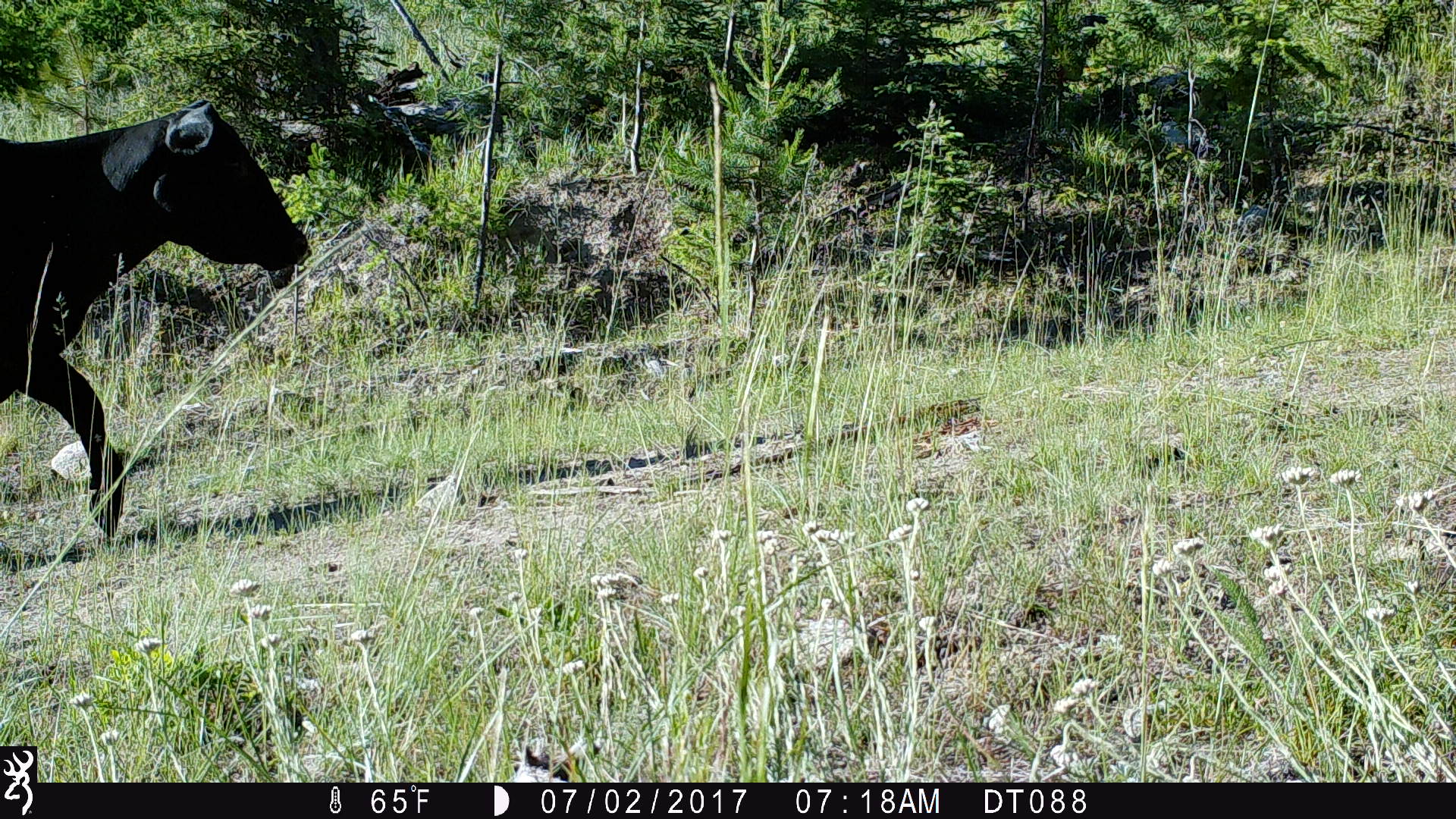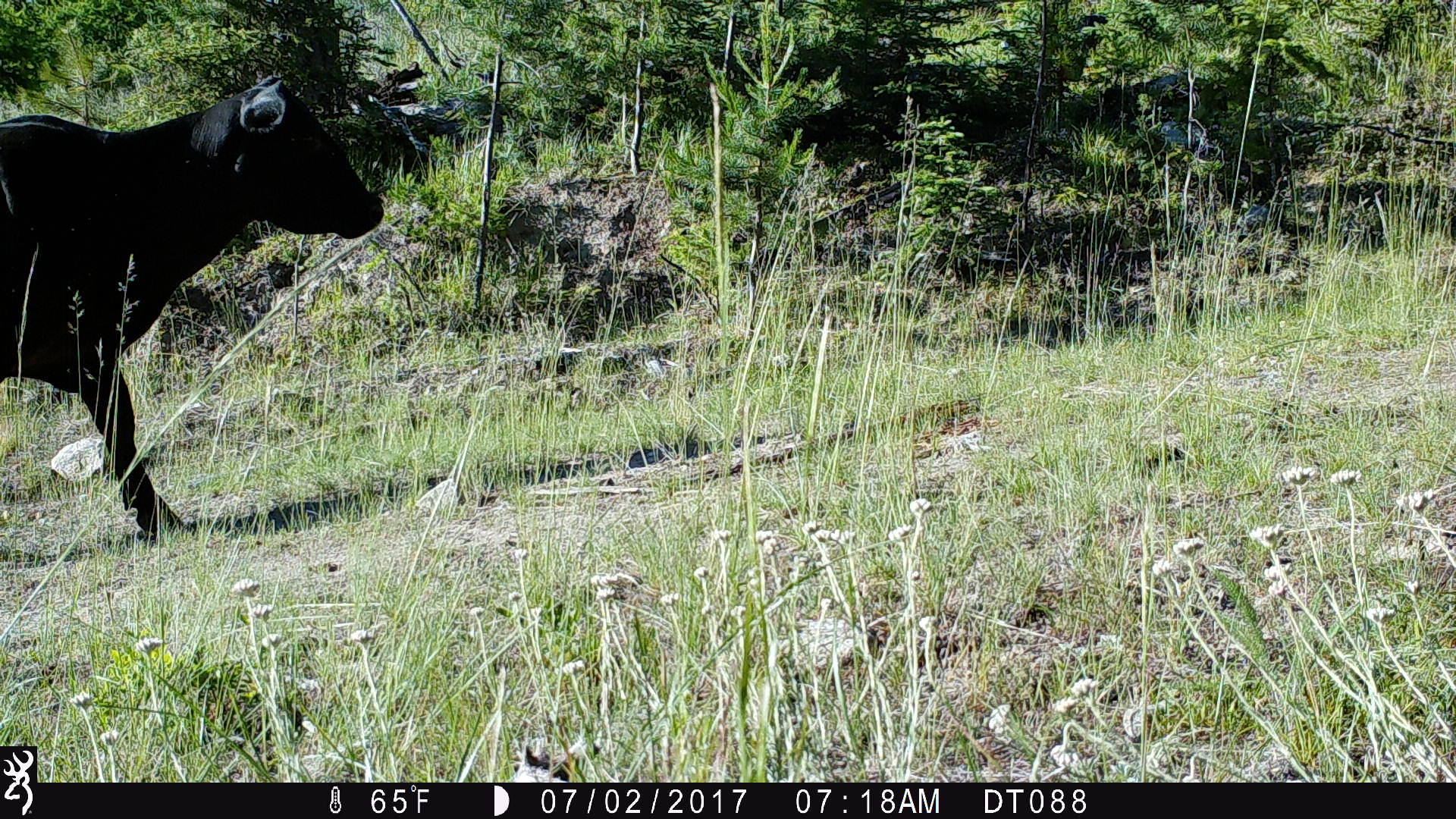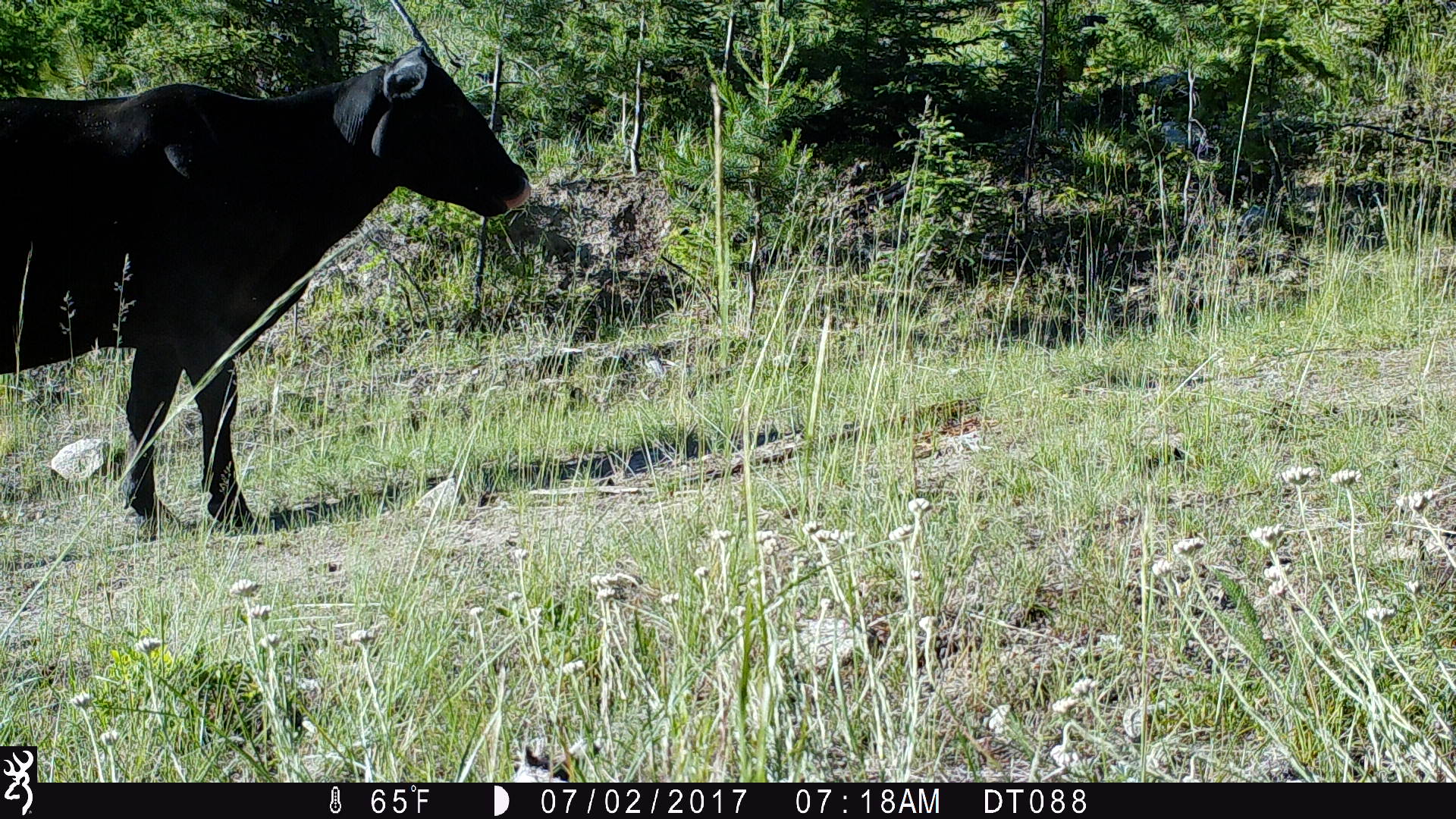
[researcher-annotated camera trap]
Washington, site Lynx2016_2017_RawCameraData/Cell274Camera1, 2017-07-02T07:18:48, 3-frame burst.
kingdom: Animalia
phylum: Chordata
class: Mammalia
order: Artiodactyla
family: Bovidae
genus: Bos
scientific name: Bos taurus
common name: domestic cattle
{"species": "domestic cattle (Bos taurus)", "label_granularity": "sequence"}